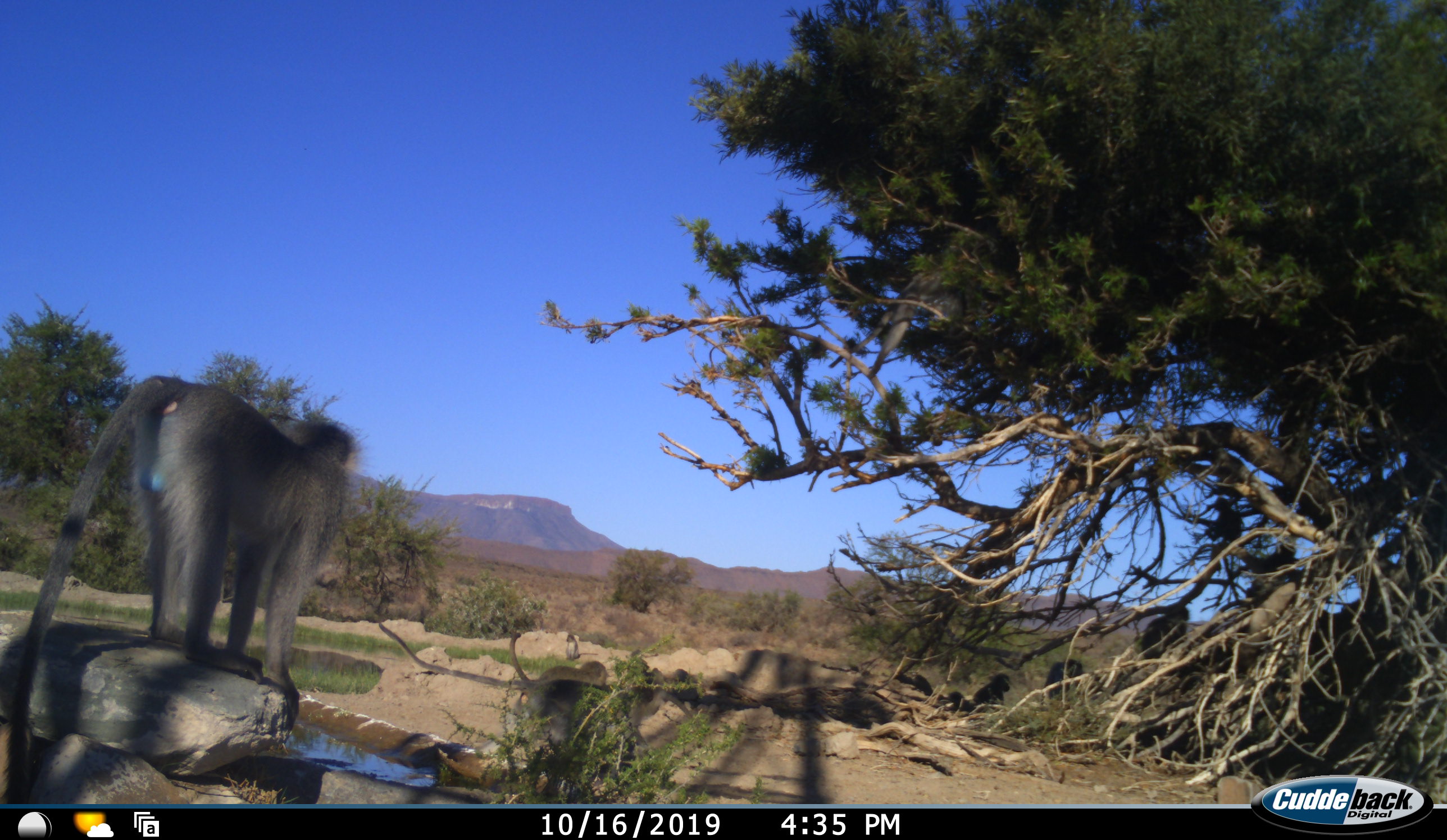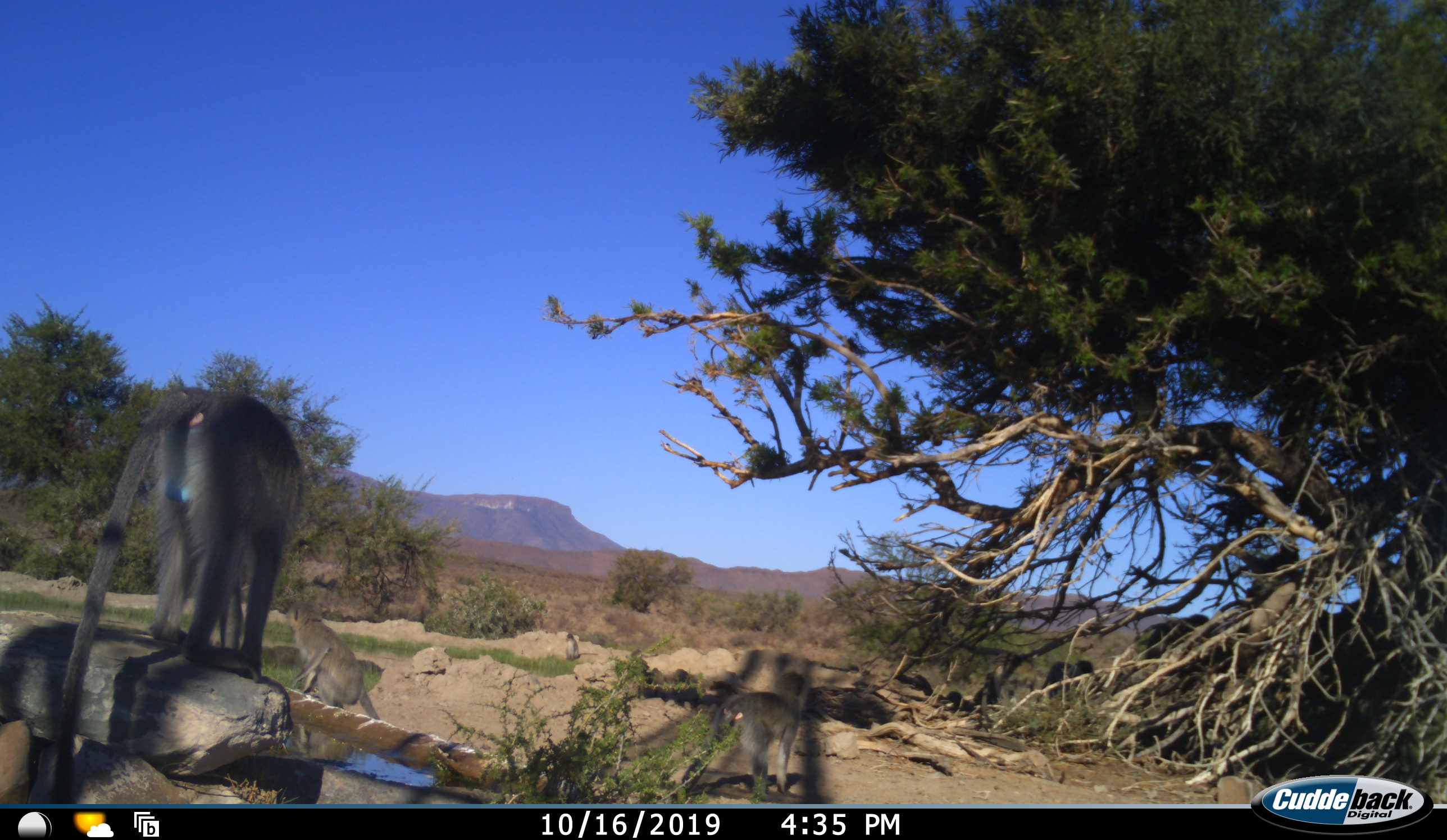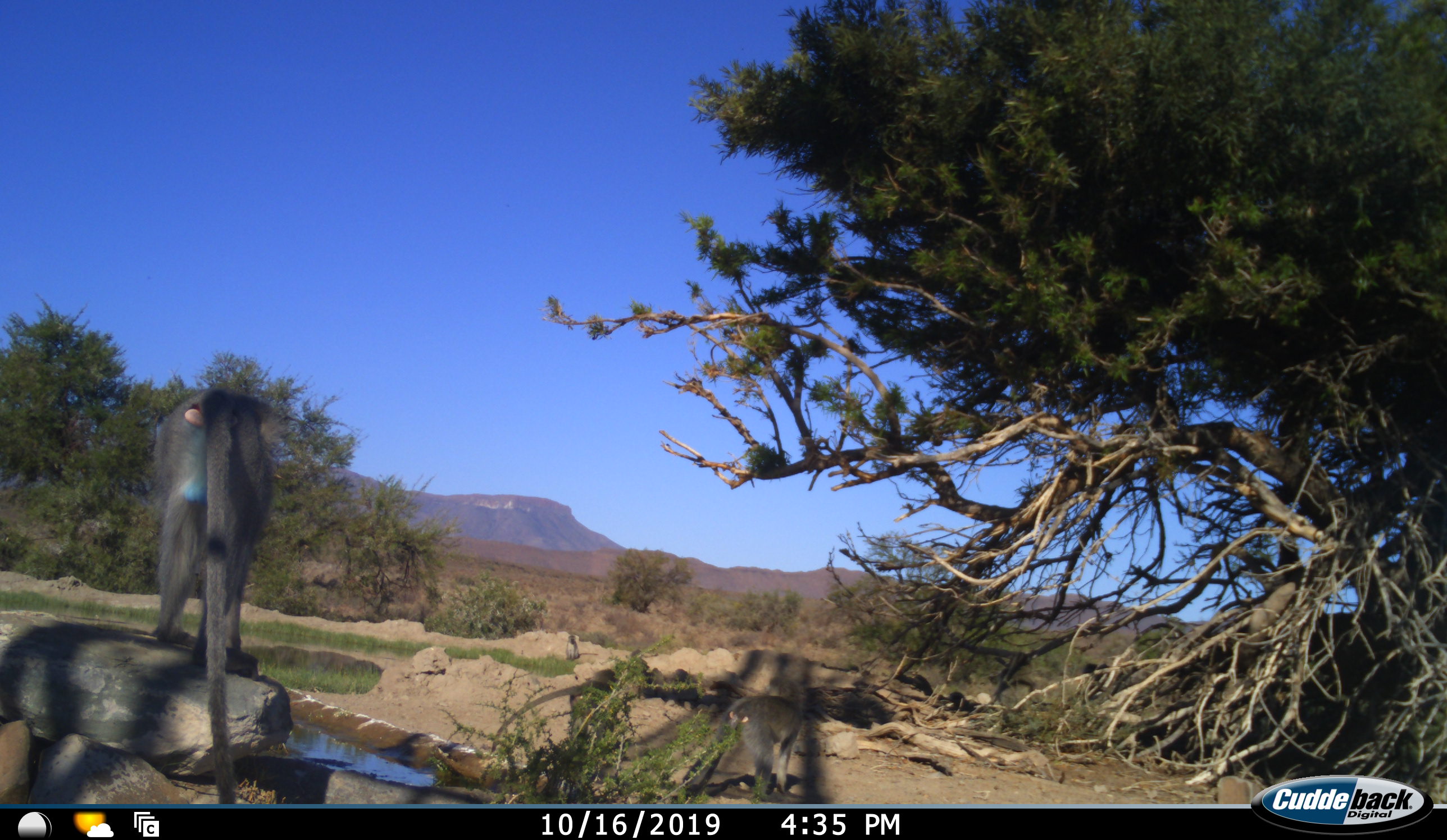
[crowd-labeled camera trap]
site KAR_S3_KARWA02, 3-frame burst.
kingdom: Animalia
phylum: Chordata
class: Mammalia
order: Primates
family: Cercopithecidae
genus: Chlorocebus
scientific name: Chlorocebus pygerythrus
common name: vervet monkey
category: monkeyvervet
Monkeyvervet (vervet monkey) (Chlorocebus pygerythrus), count 7. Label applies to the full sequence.